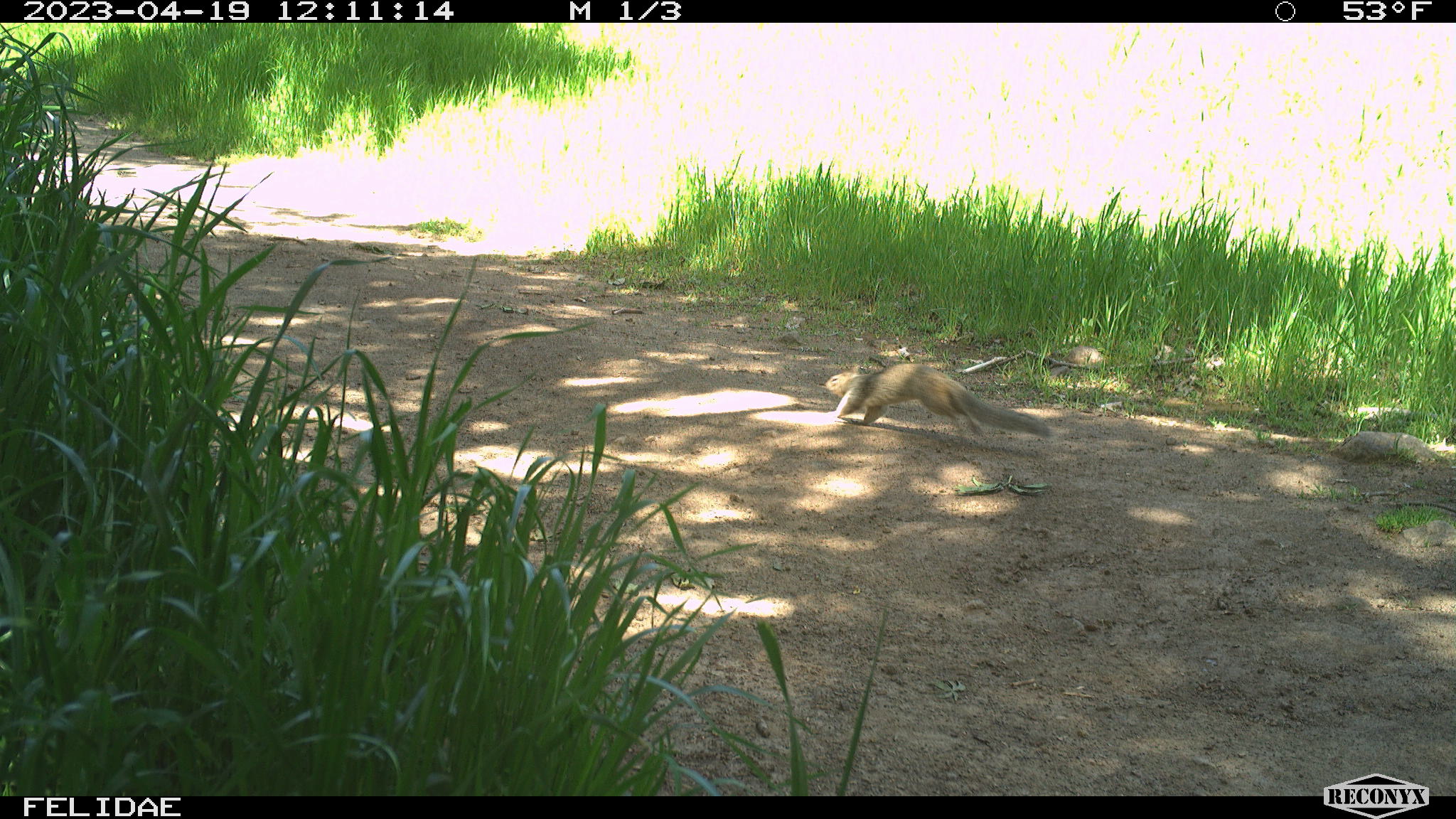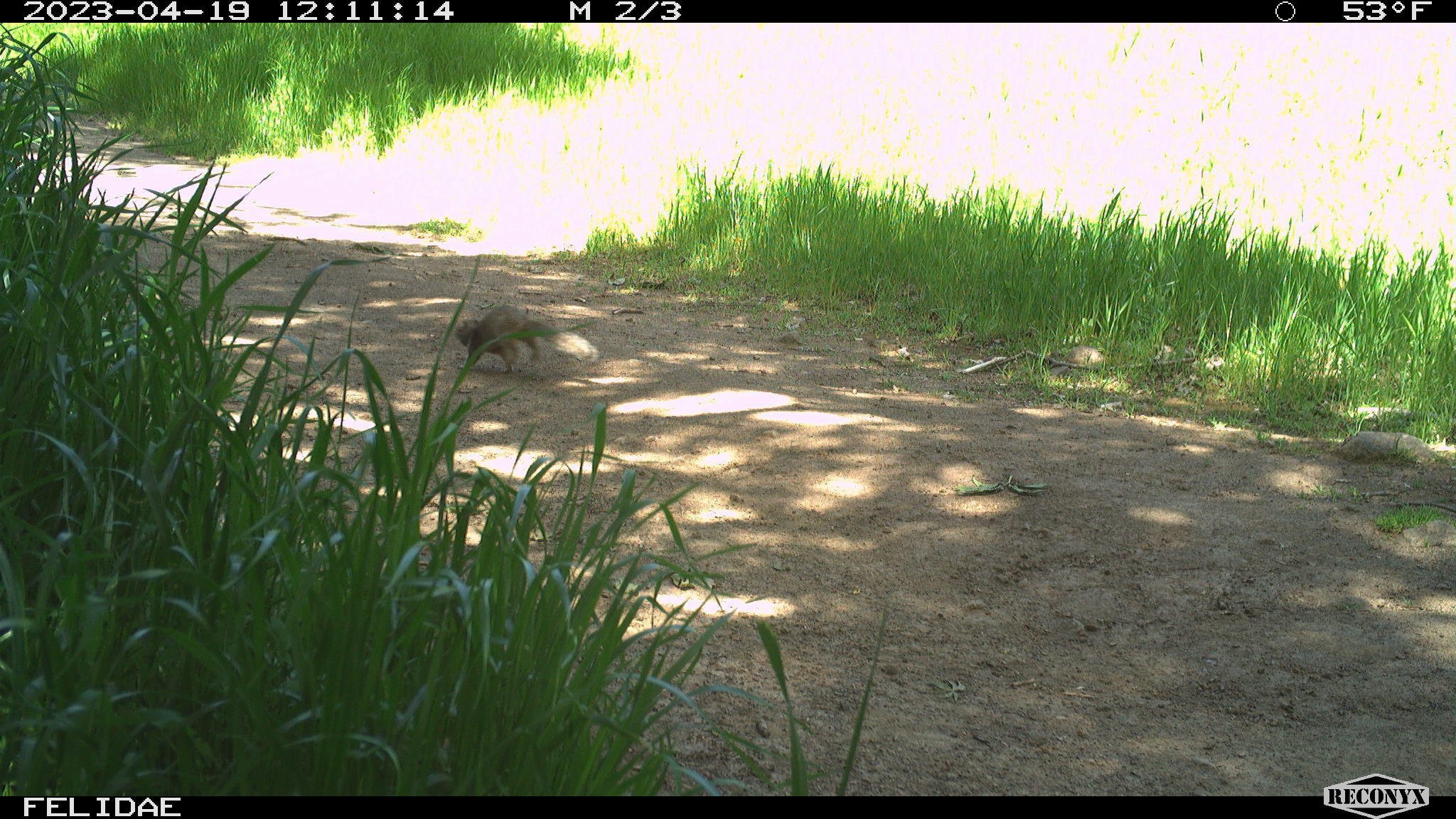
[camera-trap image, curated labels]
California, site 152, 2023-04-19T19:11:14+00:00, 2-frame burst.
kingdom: Animalia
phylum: Chordata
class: Mammalia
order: Rodentia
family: Sciuridae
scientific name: Sciuridae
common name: squirrel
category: unknown squirrel